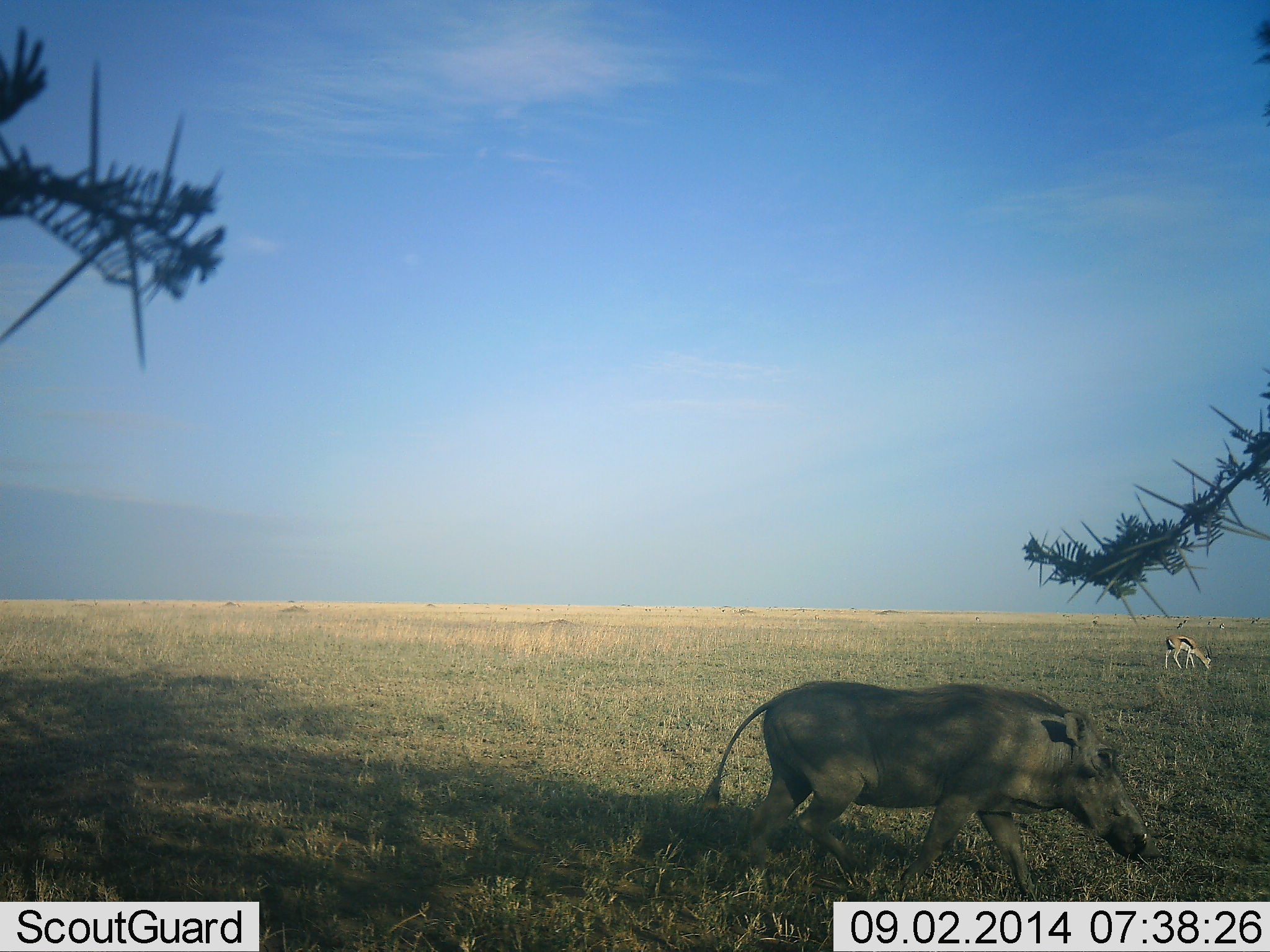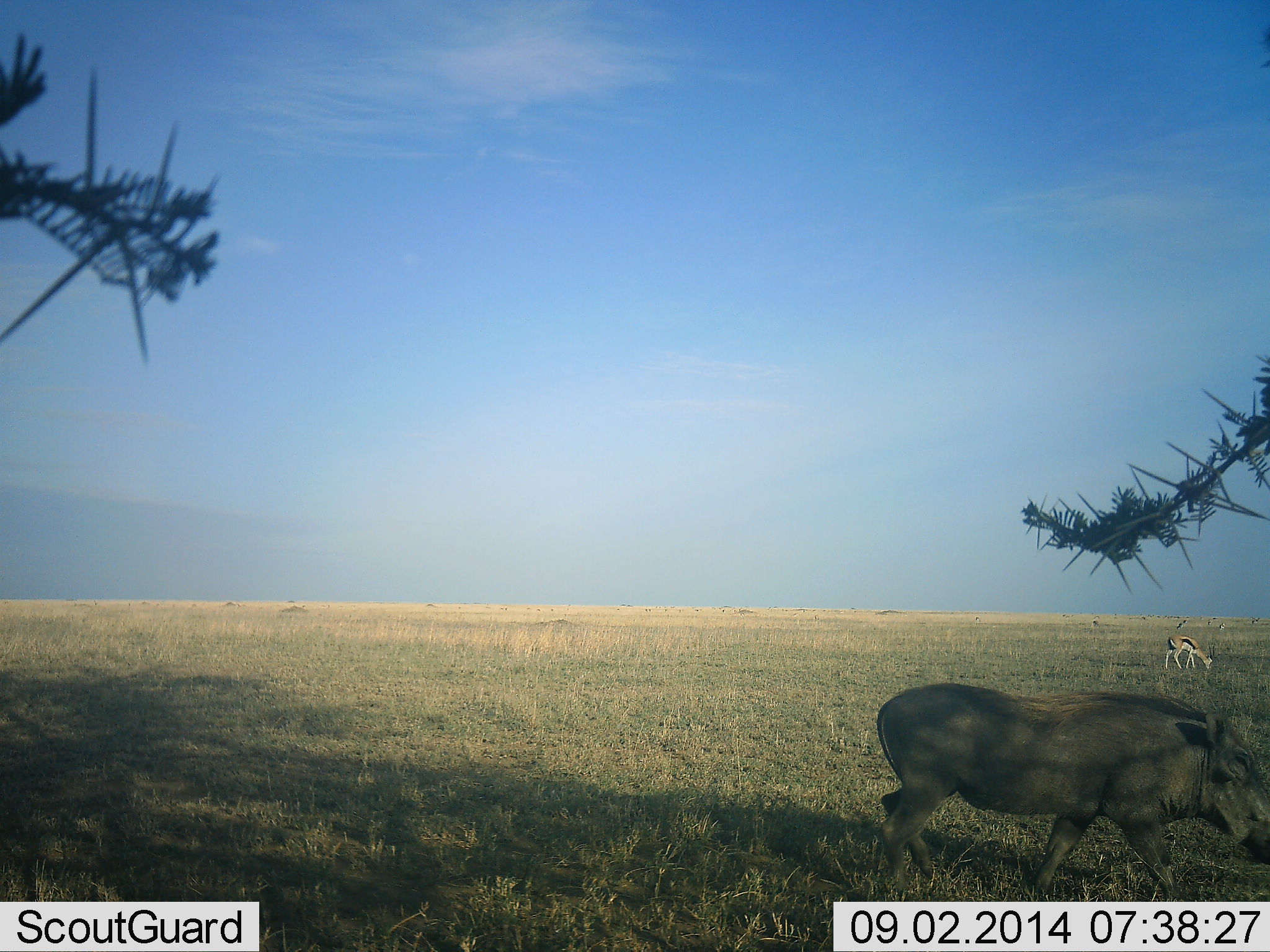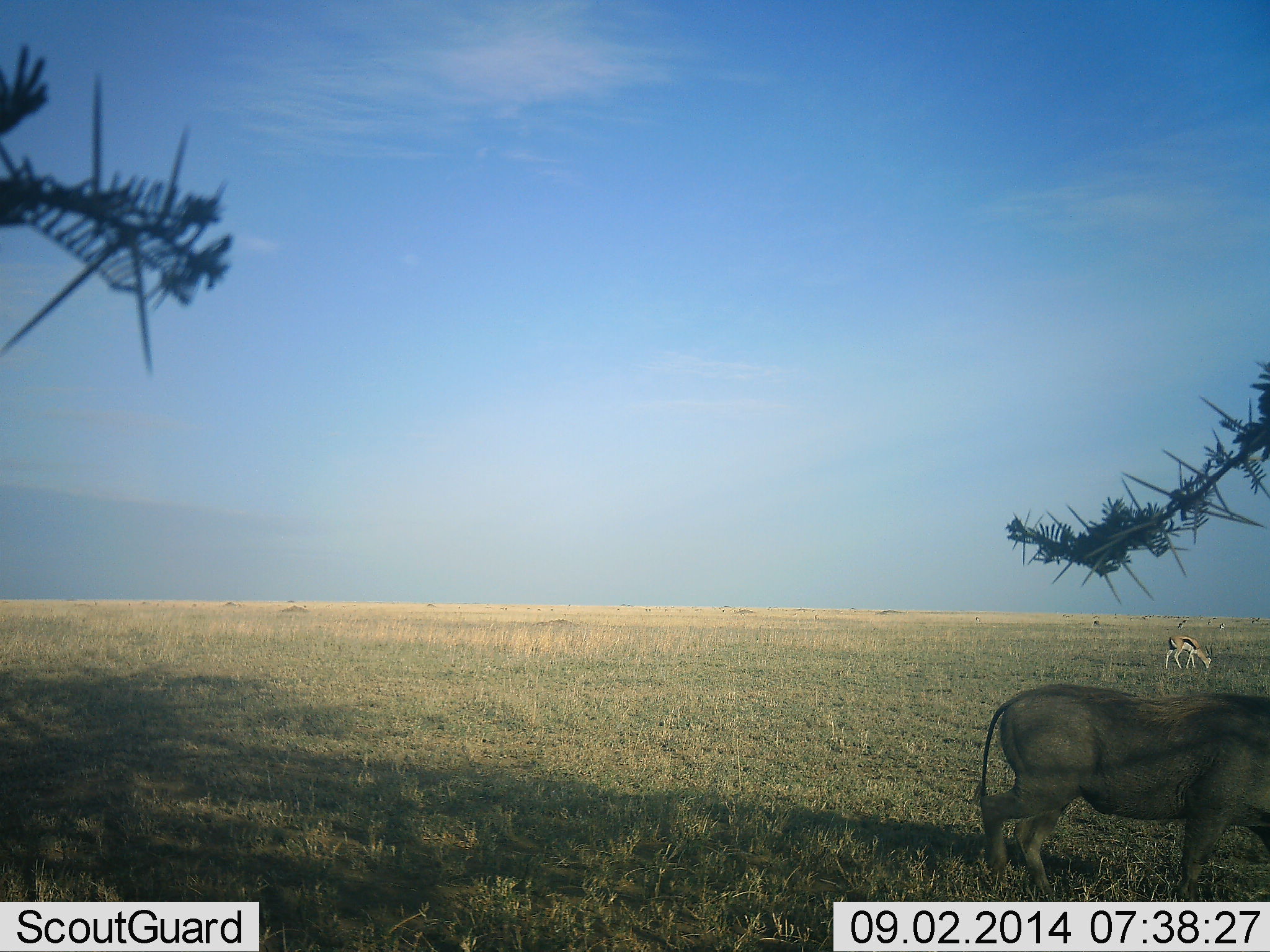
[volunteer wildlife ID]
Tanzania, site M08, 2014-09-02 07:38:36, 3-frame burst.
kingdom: Animalia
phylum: Chordata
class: Mammalia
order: Artiodactyla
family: Bovidae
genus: Eudorcas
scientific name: Eudorcas thomsonii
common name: thomson's gazelle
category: gazellethomsons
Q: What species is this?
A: Gazellethomsons (thomson's gazelle) (Eudorcas thomsonii).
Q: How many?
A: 1.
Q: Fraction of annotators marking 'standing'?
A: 30%.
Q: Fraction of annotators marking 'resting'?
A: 0%.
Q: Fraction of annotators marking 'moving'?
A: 0%.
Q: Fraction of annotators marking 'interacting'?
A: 0%.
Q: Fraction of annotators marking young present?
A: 0%.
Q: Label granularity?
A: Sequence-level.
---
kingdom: Animalia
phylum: Chordata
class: Mammalia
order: Artiodactyla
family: Suidae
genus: Phacochoerus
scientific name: Phacochoerus africanus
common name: warthog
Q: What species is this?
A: Warthog (Phacochoerus africanus).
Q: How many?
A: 1.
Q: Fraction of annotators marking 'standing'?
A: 10%.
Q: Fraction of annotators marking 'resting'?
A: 0%.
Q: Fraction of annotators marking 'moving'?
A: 100%.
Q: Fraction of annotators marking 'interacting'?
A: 0%.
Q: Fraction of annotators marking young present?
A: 0%.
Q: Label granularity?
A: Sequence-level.